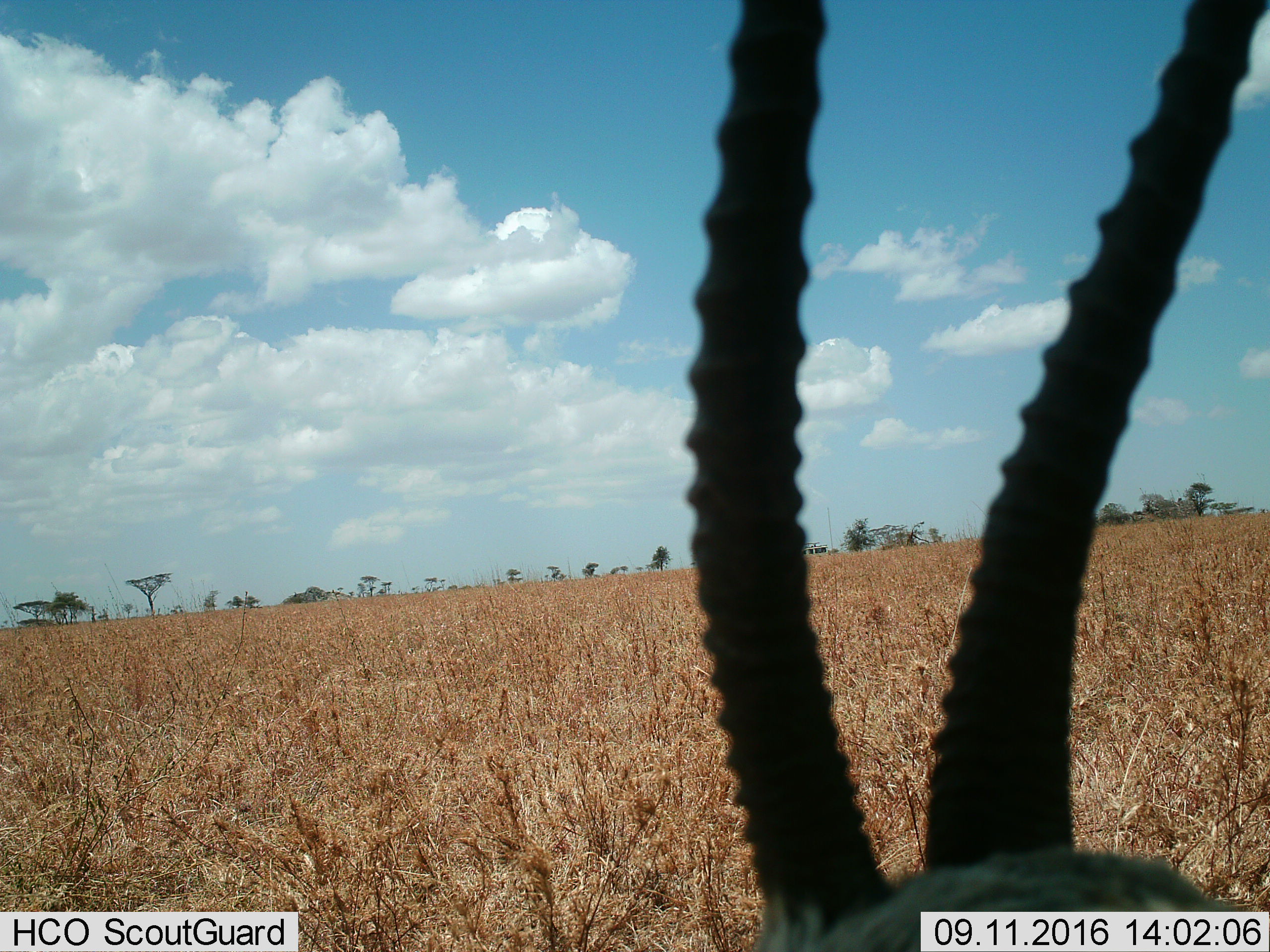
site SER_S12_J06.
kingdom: Animalia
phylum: Chordata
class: Mammalia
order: Artiodactyla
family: Bovidae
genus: Eudorcas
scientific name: Eudorcas thomsonii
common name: thomson's gazelle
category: gazellethomsons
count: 1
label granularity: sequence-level